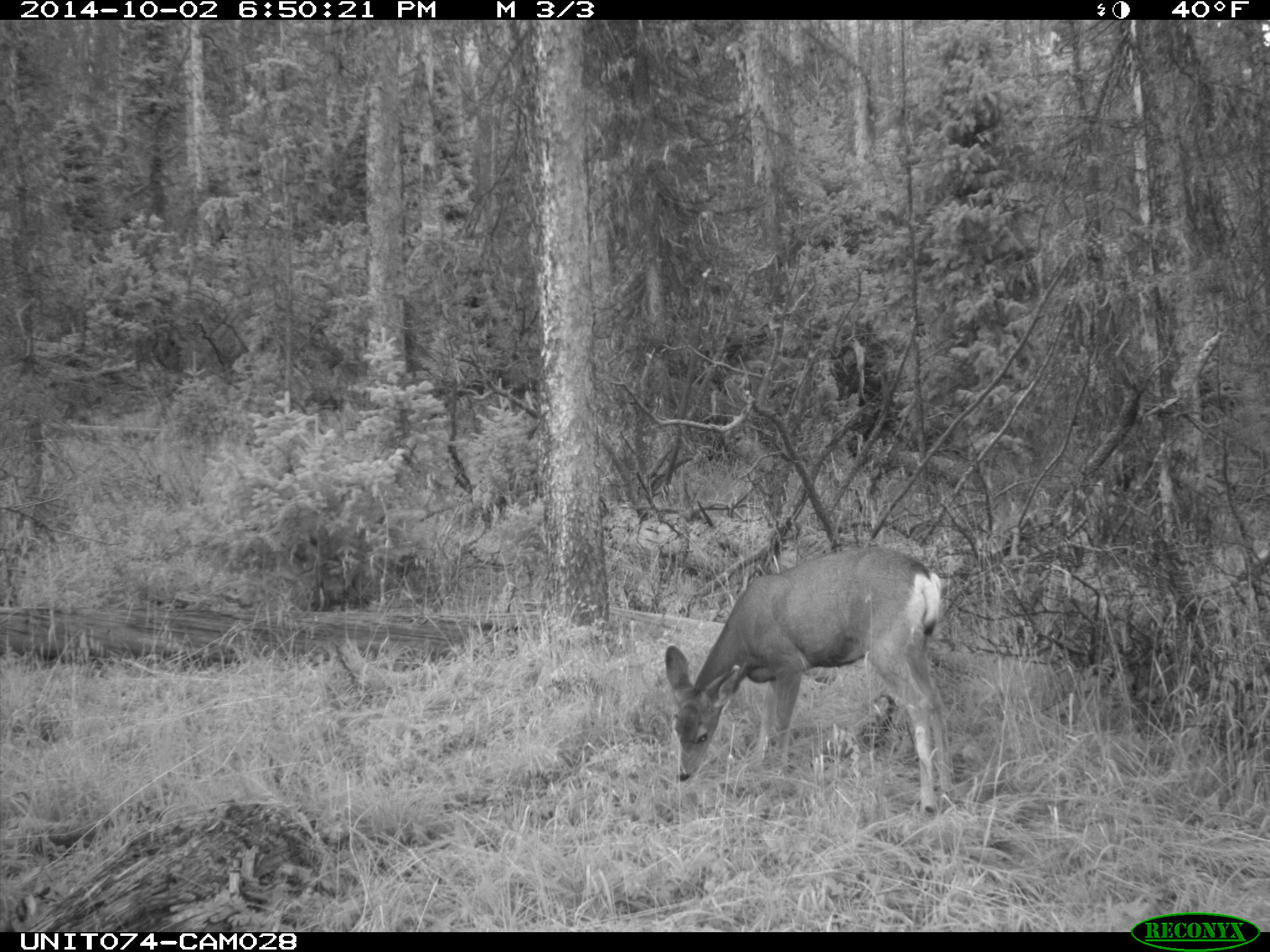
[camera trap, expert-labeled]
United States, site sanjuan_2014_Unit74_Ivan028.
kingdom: Animalia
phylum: Chordata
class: Mammalia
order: Artiodactyla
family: Cervidae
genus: Odocoileus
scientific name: Odocoileus hemionus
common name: mule deer